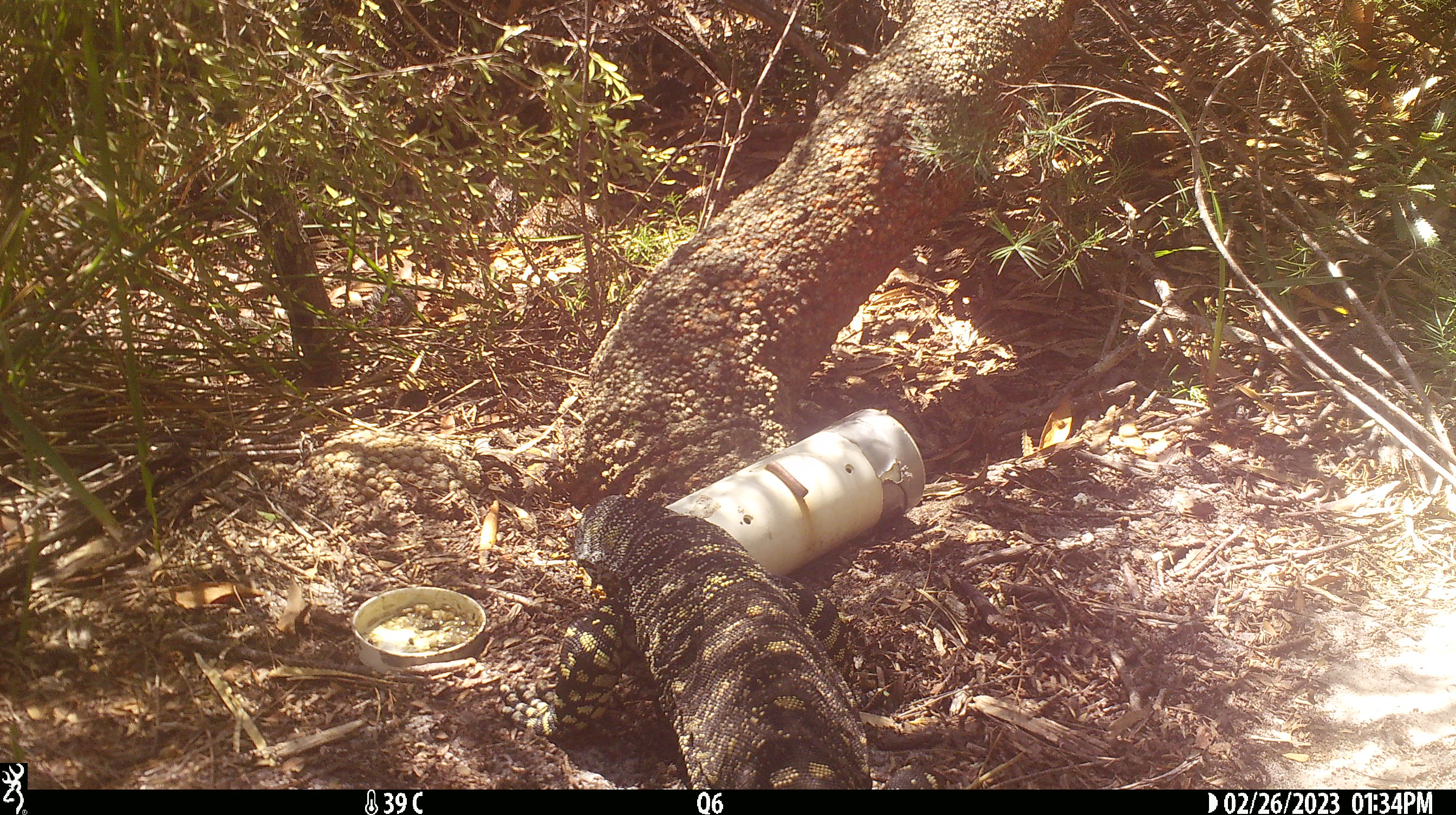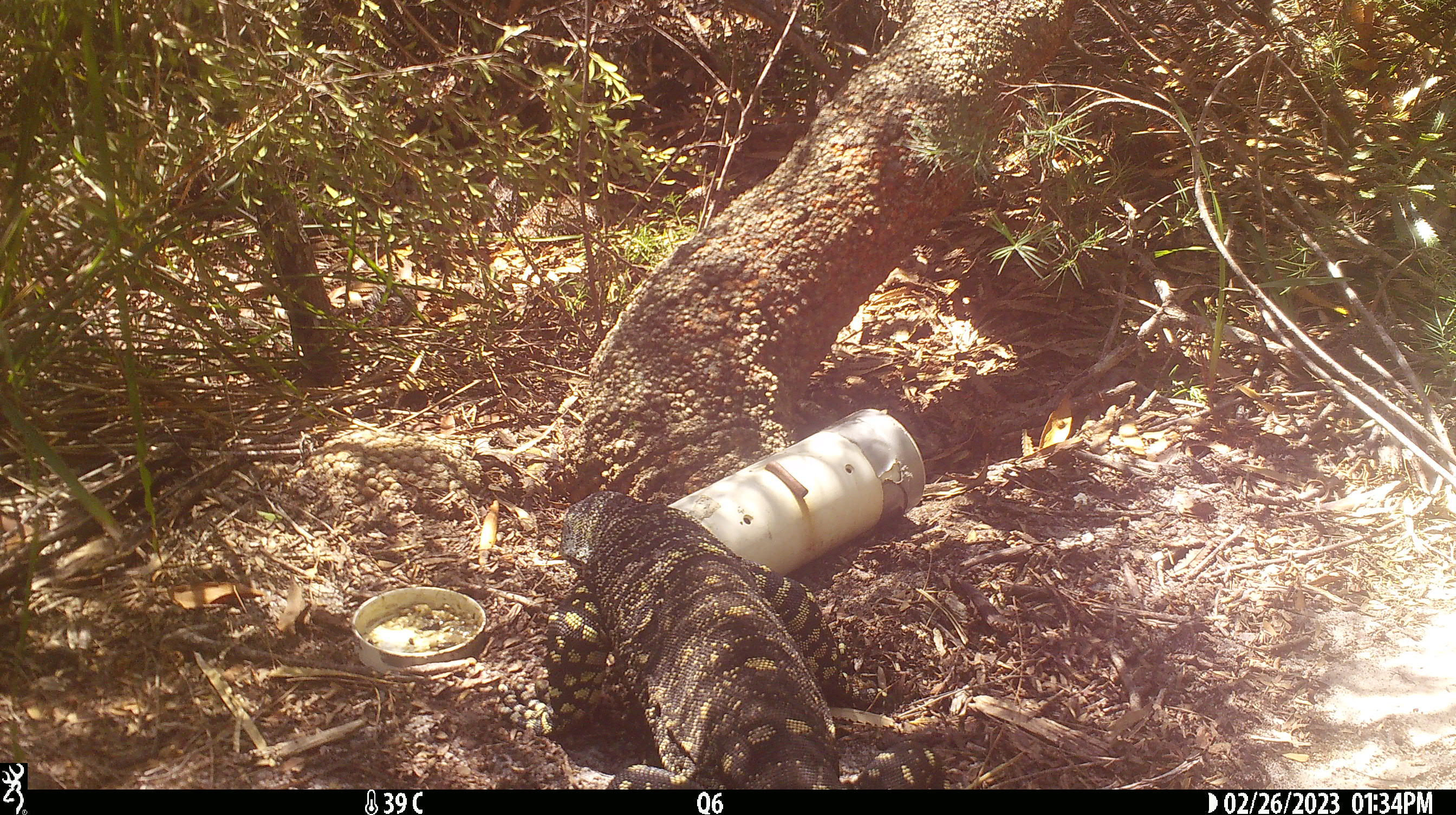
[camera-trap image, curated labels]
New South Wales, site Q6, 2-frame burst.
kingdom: Animalia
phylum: Chordata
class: Reptilia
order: Squamata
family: Varanidae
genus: Varanus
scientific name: Varanus varius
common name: lace monitor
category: goanna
Goanna (lace monitor) (Varanus varius).